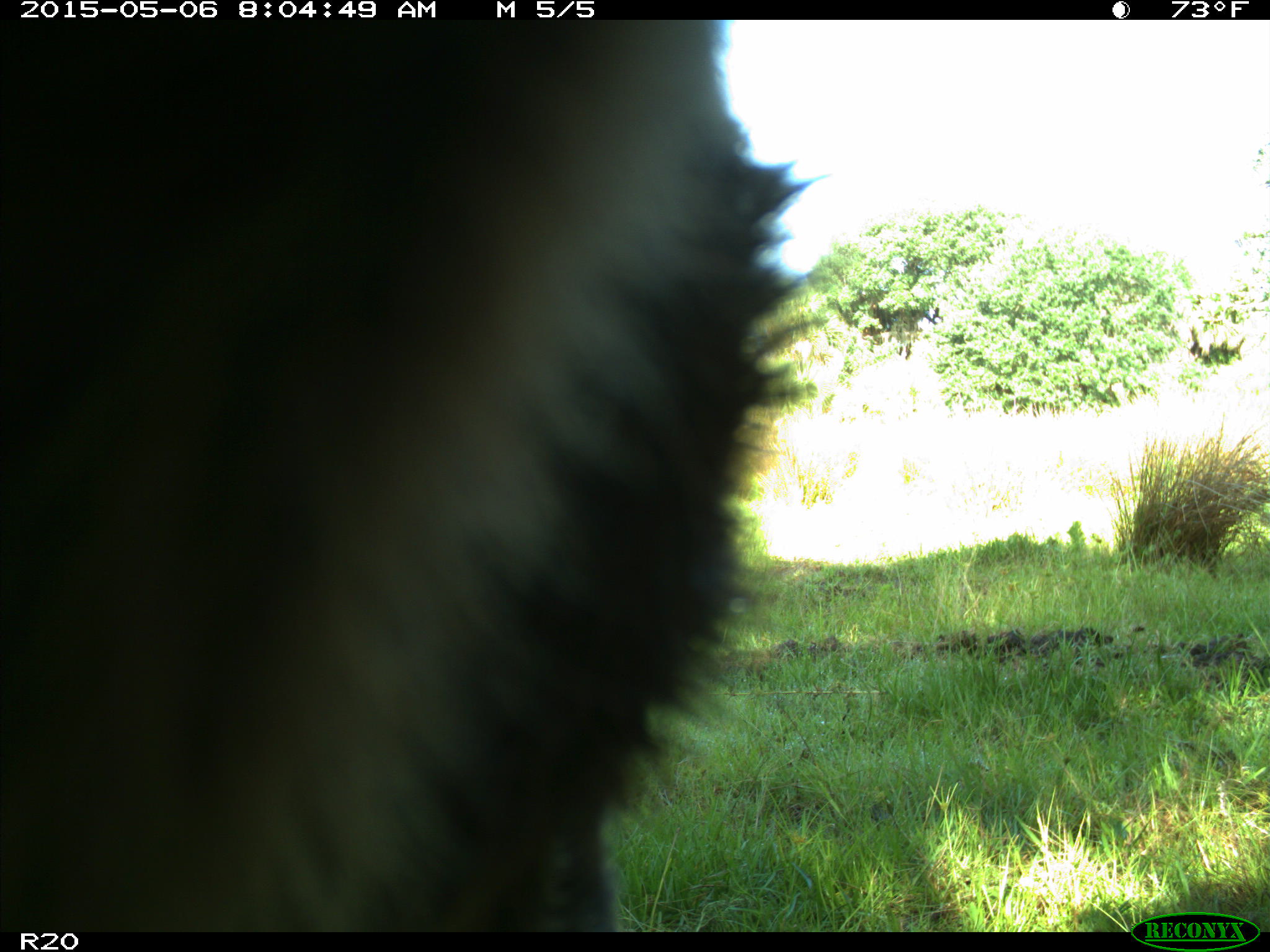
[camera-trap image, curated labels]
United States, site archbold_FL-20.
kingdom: Animalia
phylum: Chordata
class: Mammalia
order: Artiodactyla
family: Bovidae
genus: Bos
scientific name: Bos taurus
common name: domestic cow